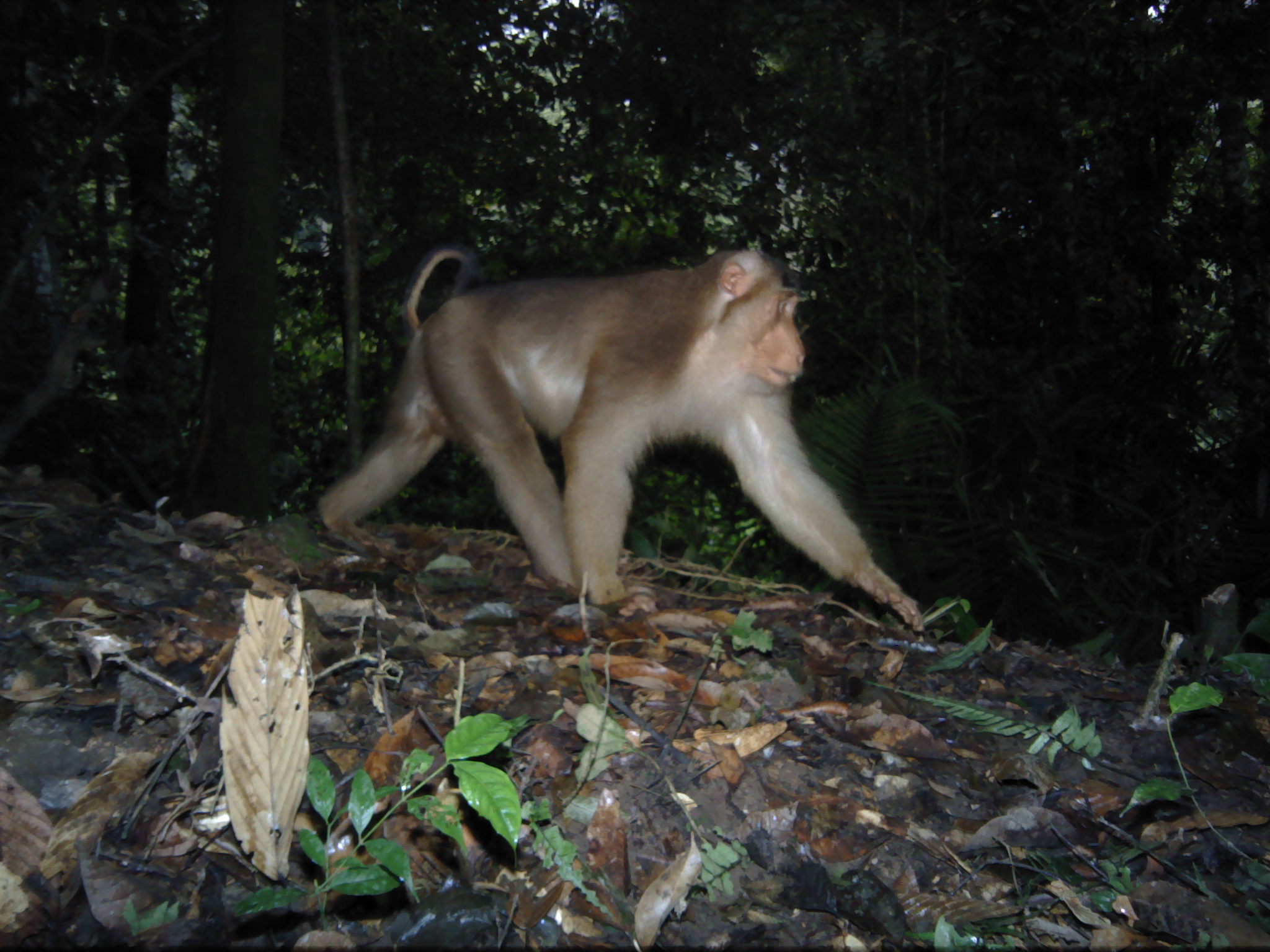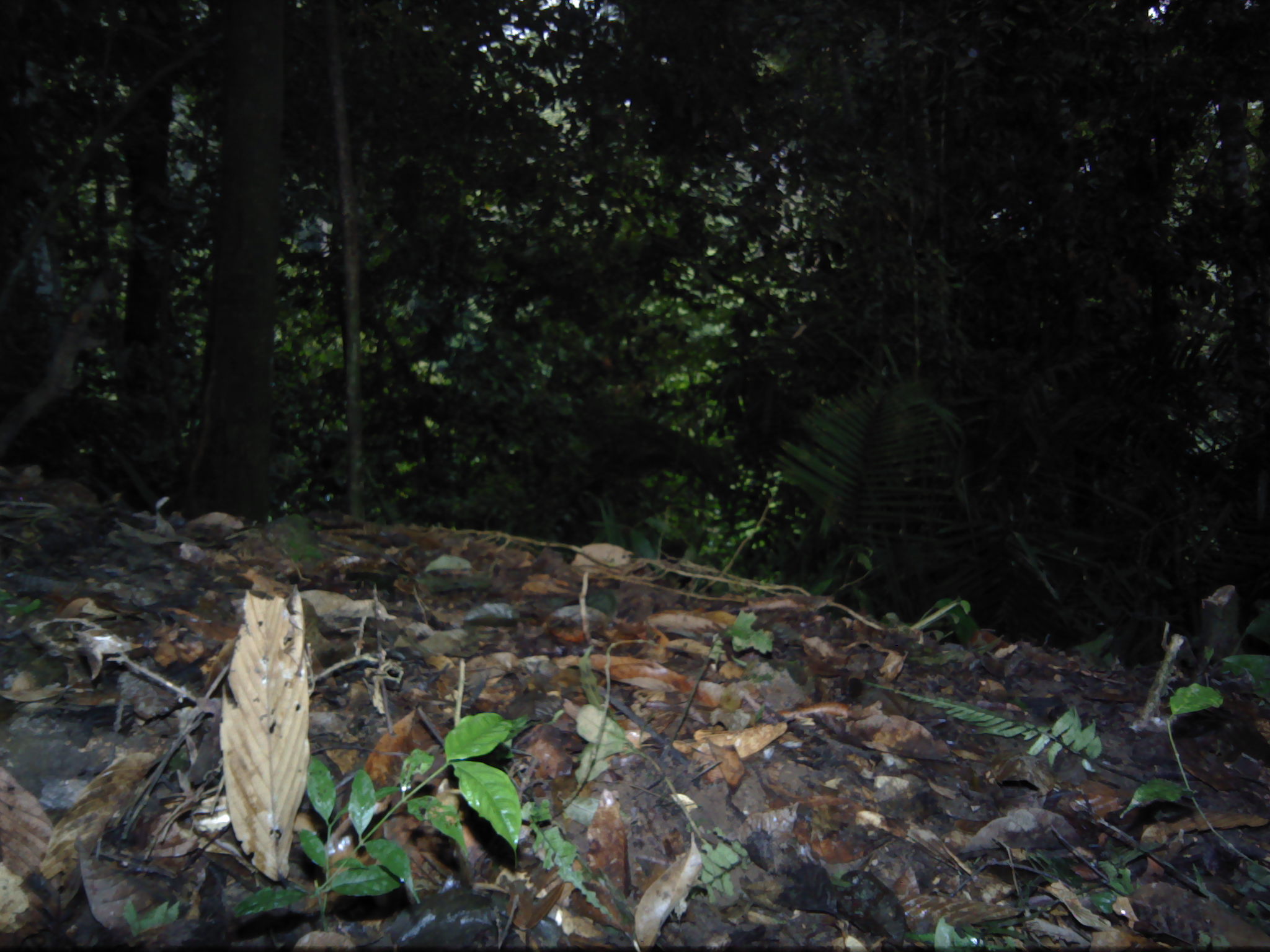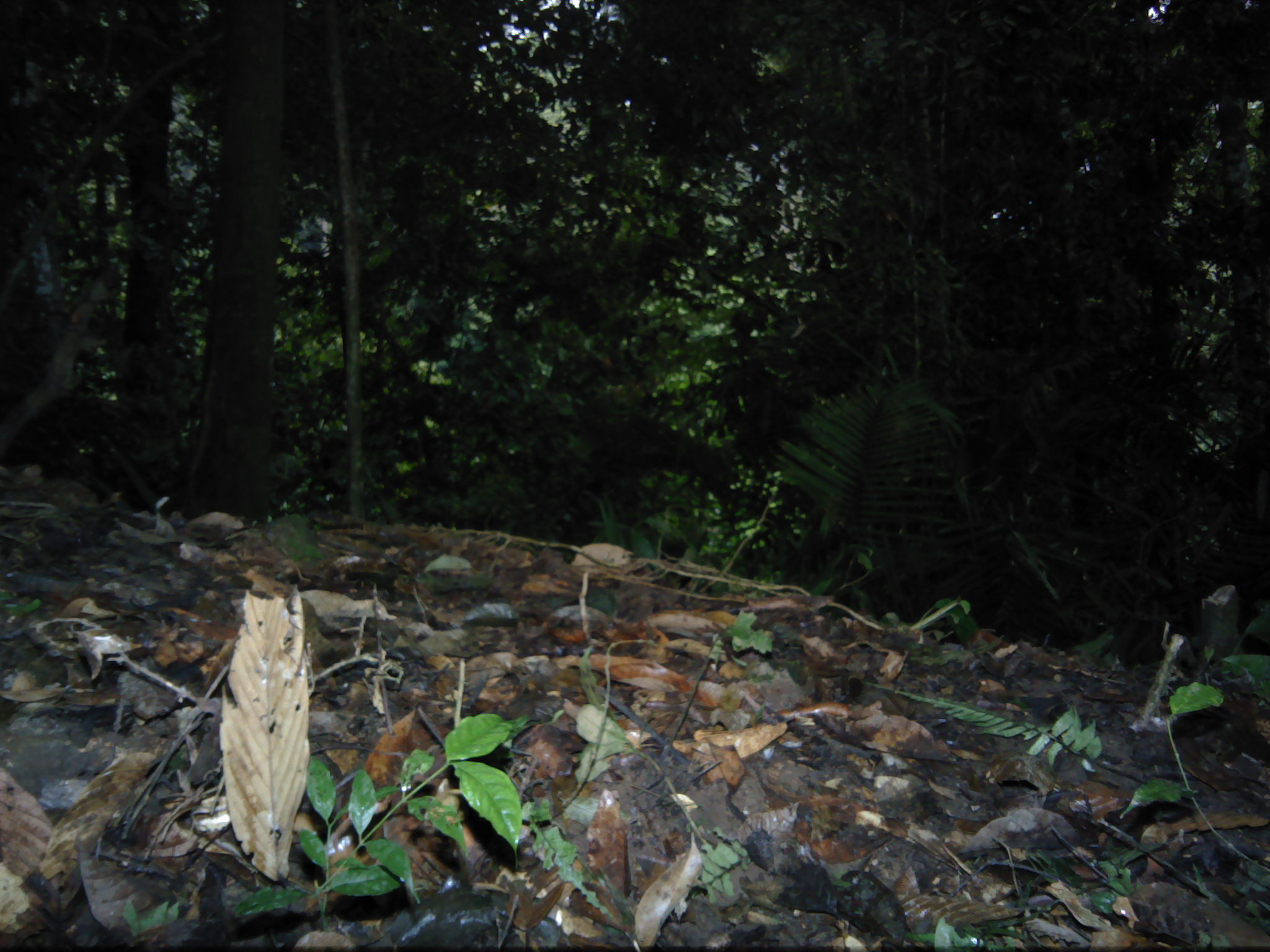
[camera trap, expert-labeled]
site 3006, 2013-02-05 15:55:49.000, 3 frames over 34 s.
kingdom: Animalia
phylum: Chordata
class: Mammalia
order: Primates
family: Cercopithecidae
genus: Macaca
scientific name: Macaca nemestrina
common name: southern pig-tailed macaque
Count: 1.